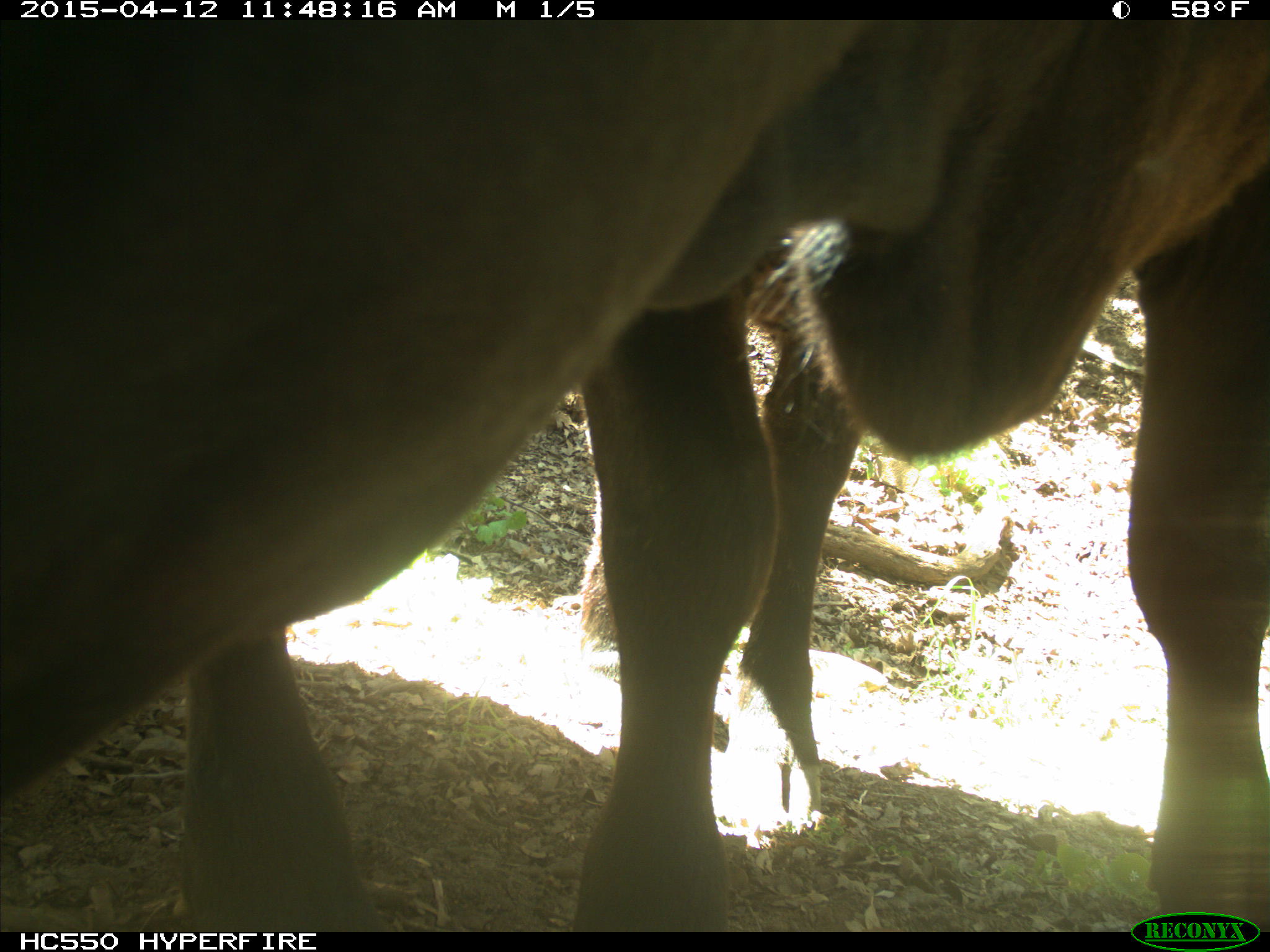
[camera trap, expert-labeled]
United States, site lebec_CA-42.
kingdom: Animalia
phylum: Chordata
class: Mammalia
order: Artiodactyla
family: Bovidae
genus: Bos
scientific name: Bos taurus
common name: domestic cow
Bos taurus (domestic cow).